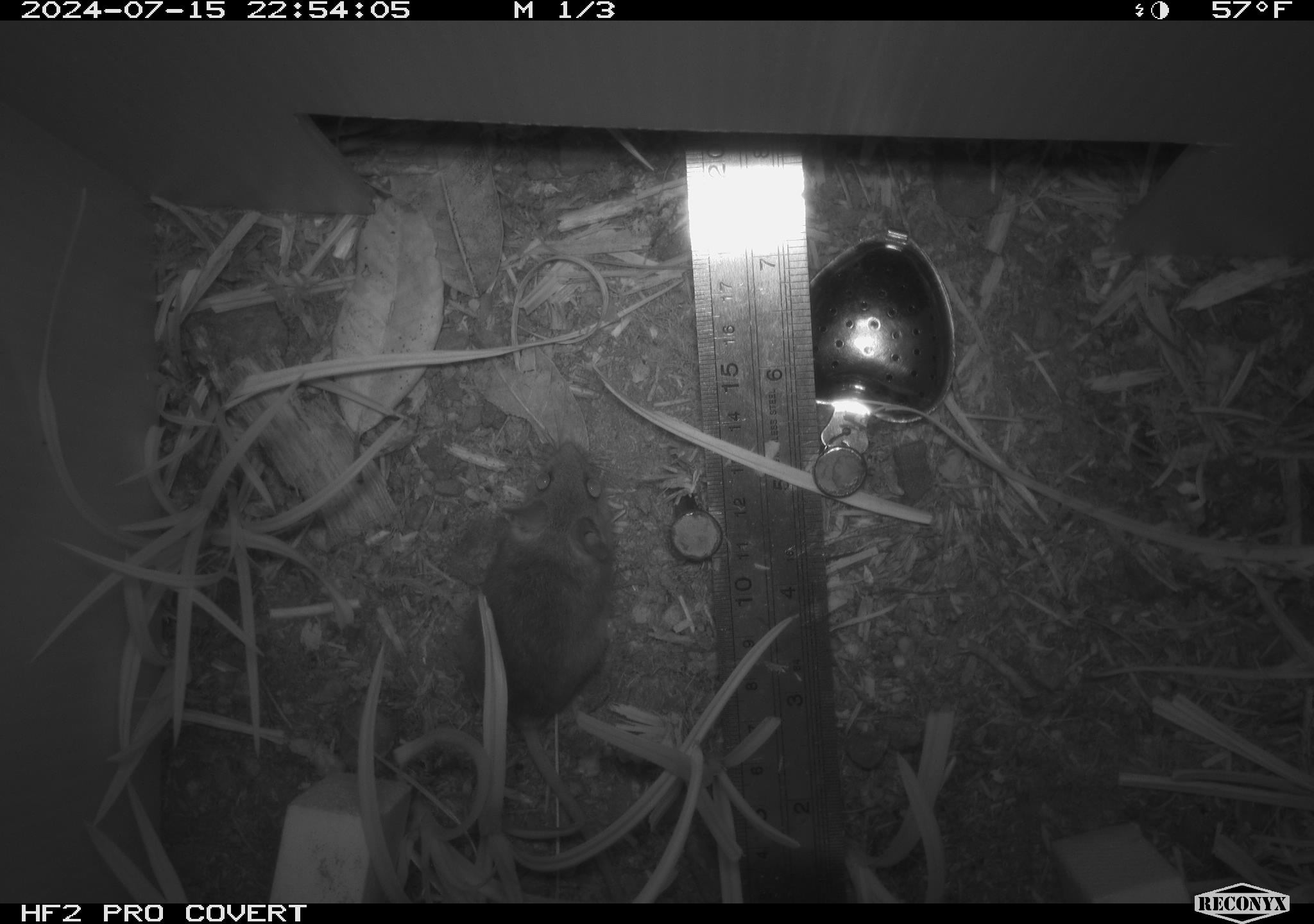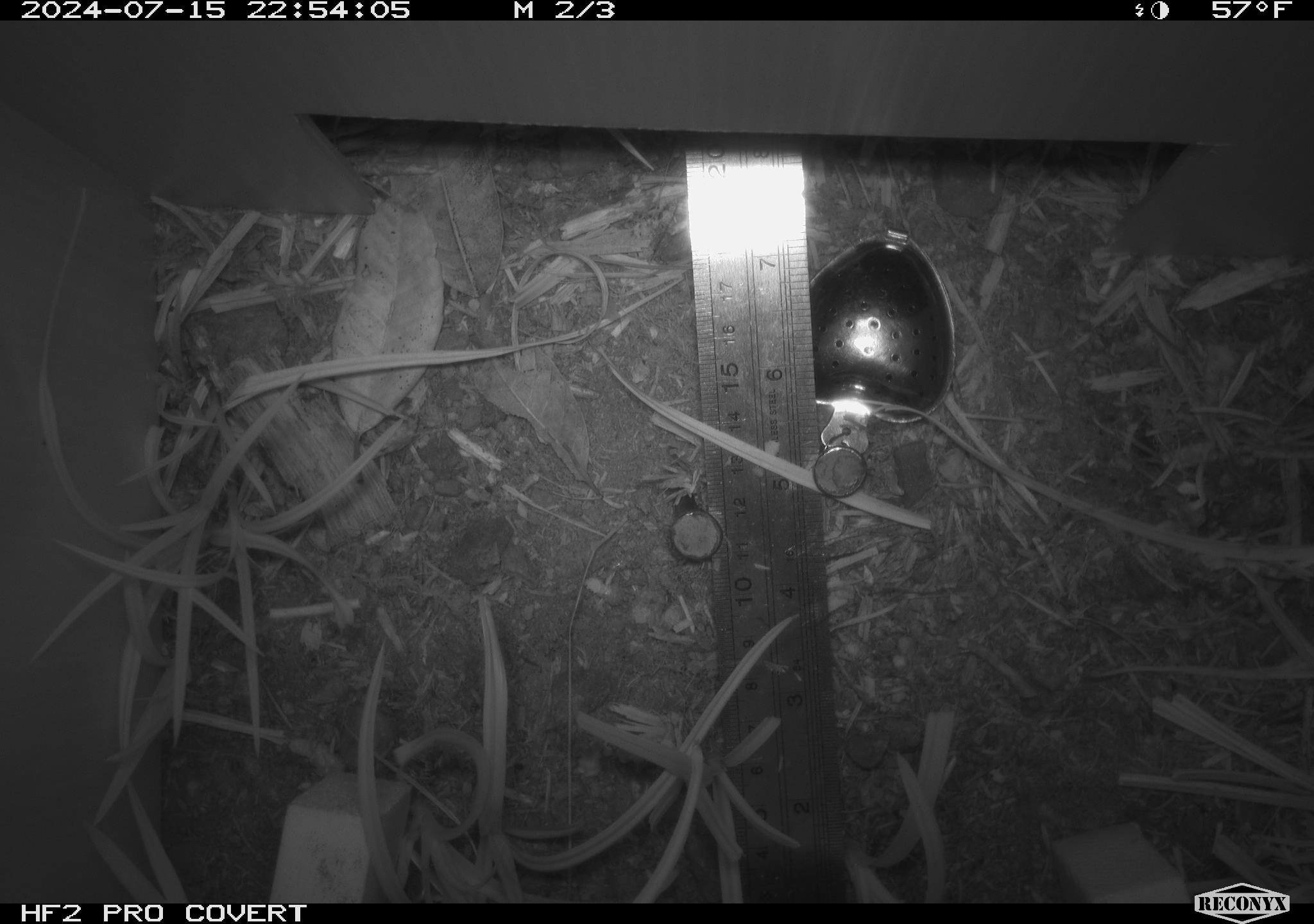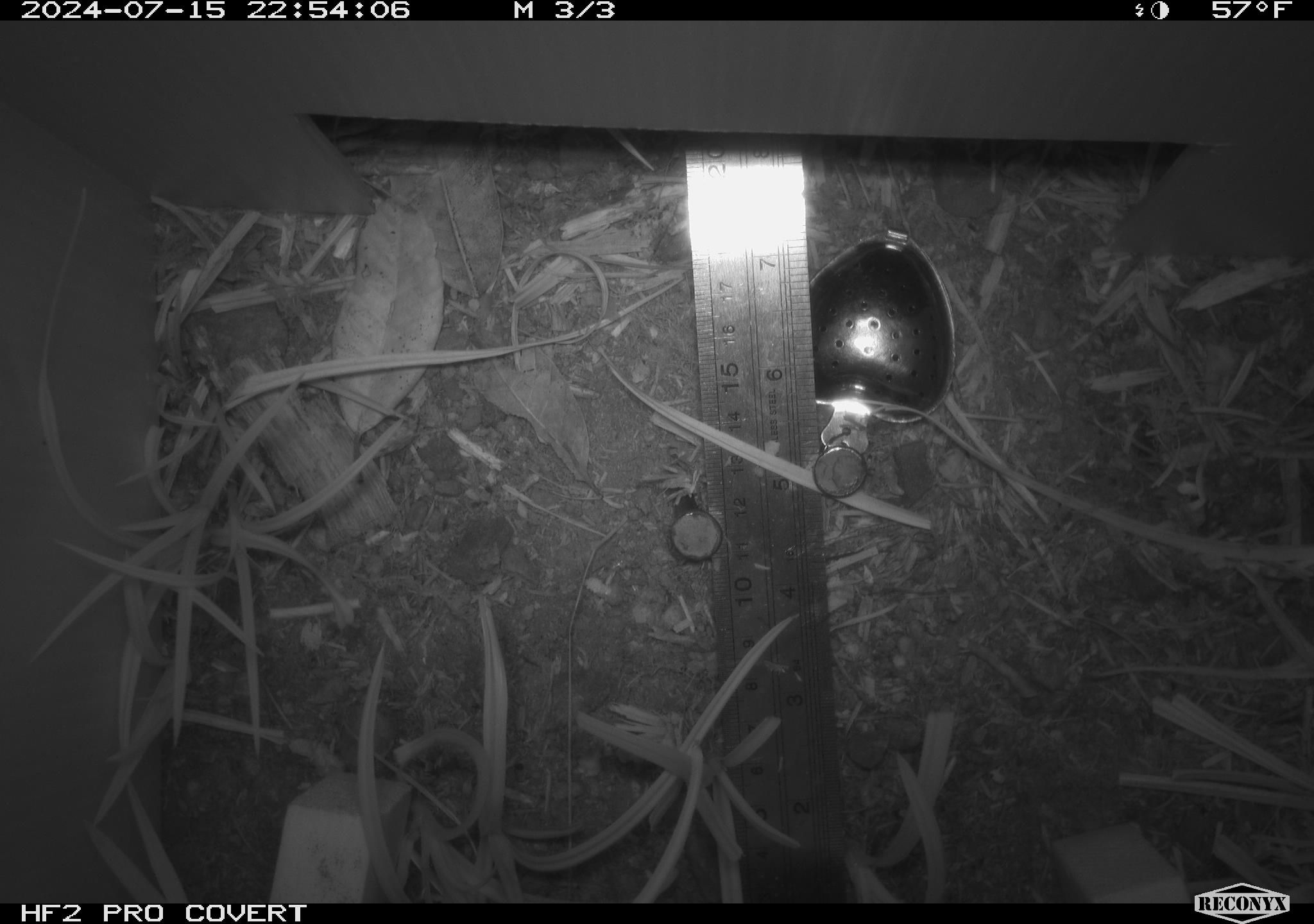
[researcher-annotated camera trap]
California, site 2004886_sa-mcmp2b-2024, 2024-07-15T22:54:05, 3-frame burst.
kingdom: Animalia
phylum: Chordata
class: Mammalia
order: Rodentia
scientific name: Rodentia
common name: mouse species